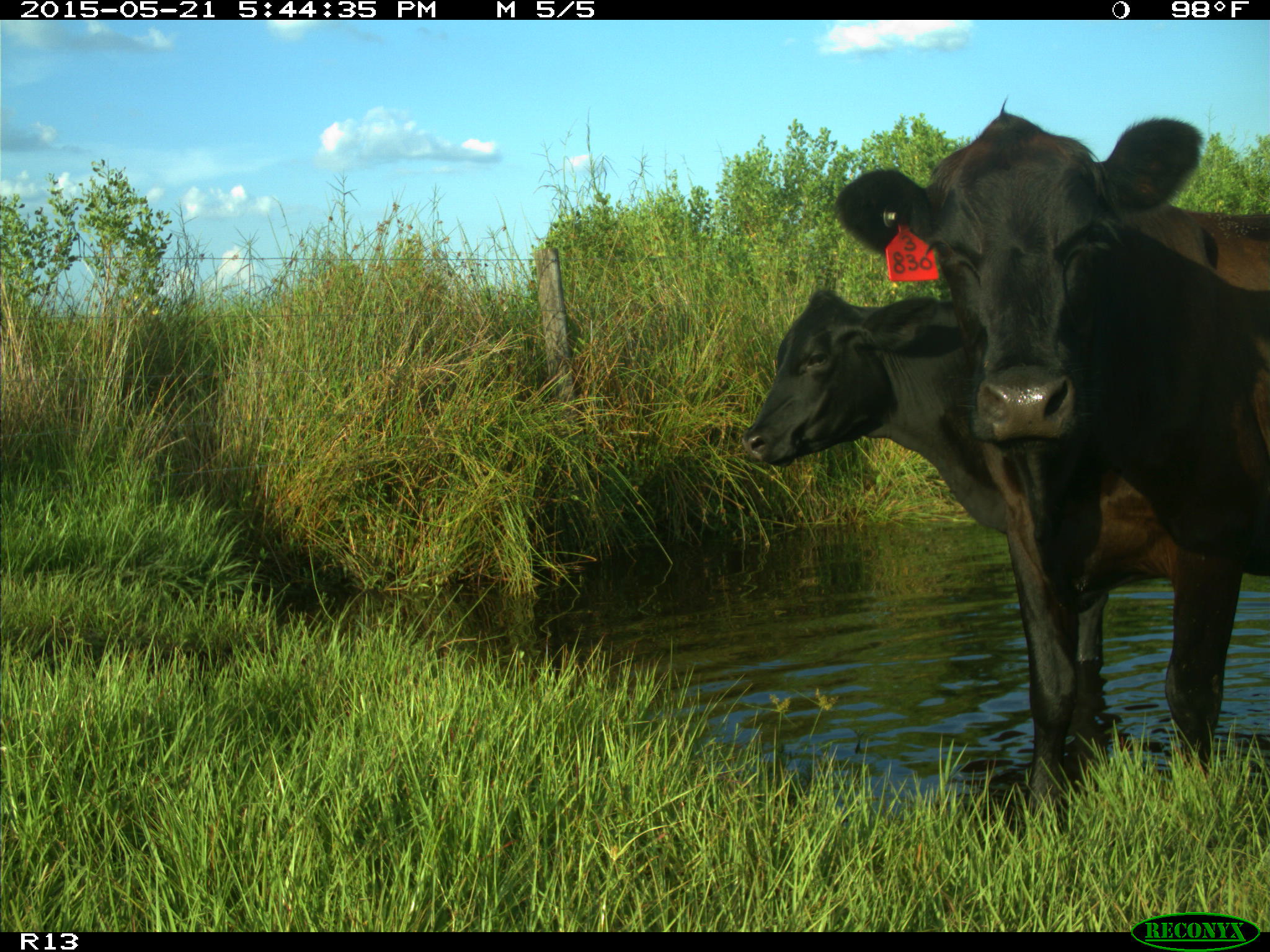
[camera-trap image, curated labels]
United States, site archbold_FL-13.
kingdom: Animalia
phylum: Chordata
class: Mammalia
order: Artiodactyla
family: Bovidae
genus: Bos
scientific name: Bos taurus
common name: domestic cow